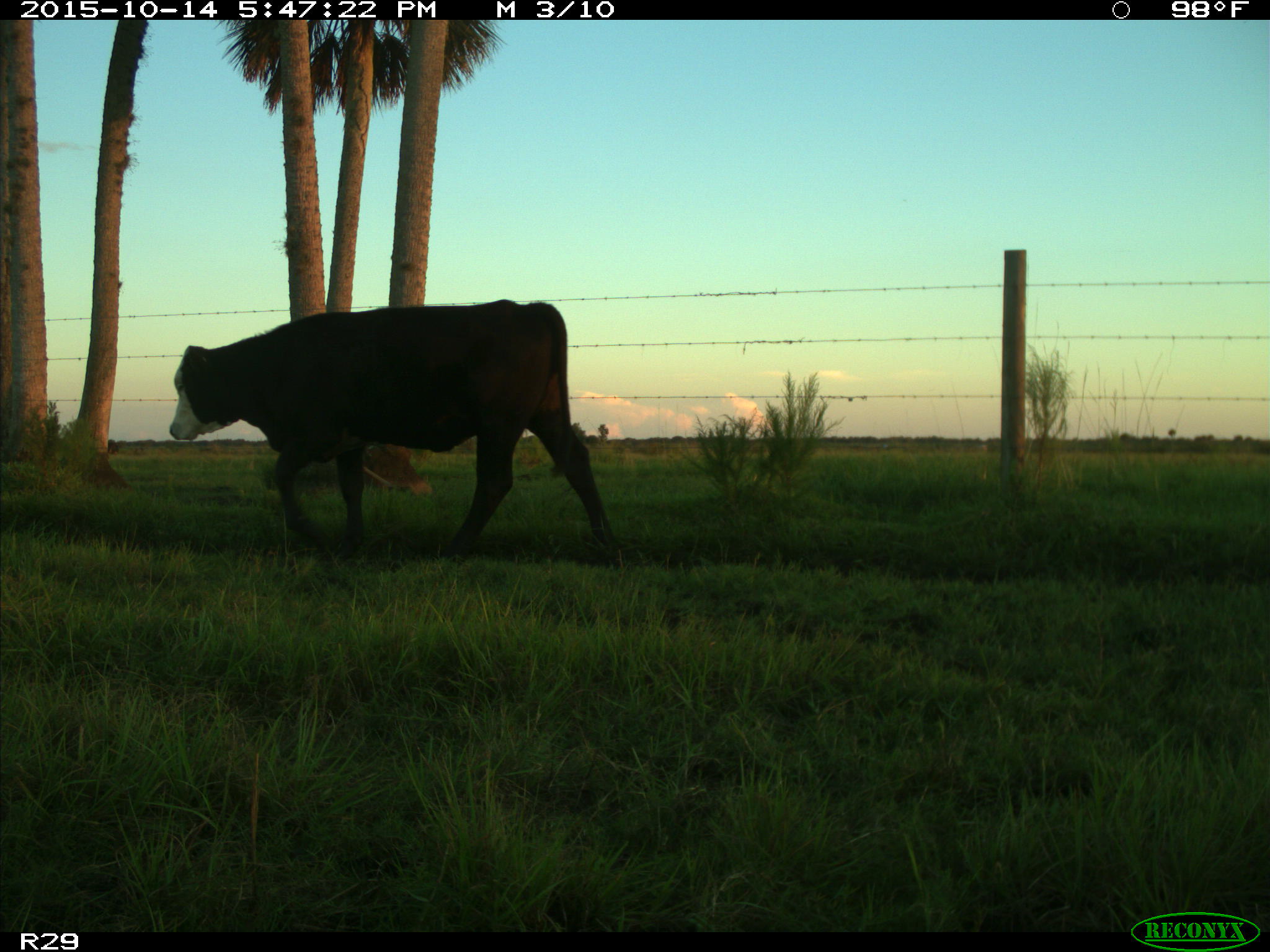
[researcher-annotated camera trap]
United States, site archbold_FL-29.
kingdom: Animalia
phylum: Chordata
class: Mammalia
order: Artiodactyla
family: Bovidae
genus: Bos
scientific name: Bos taurus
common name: domestic cow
Bos taurus (domestic cow).